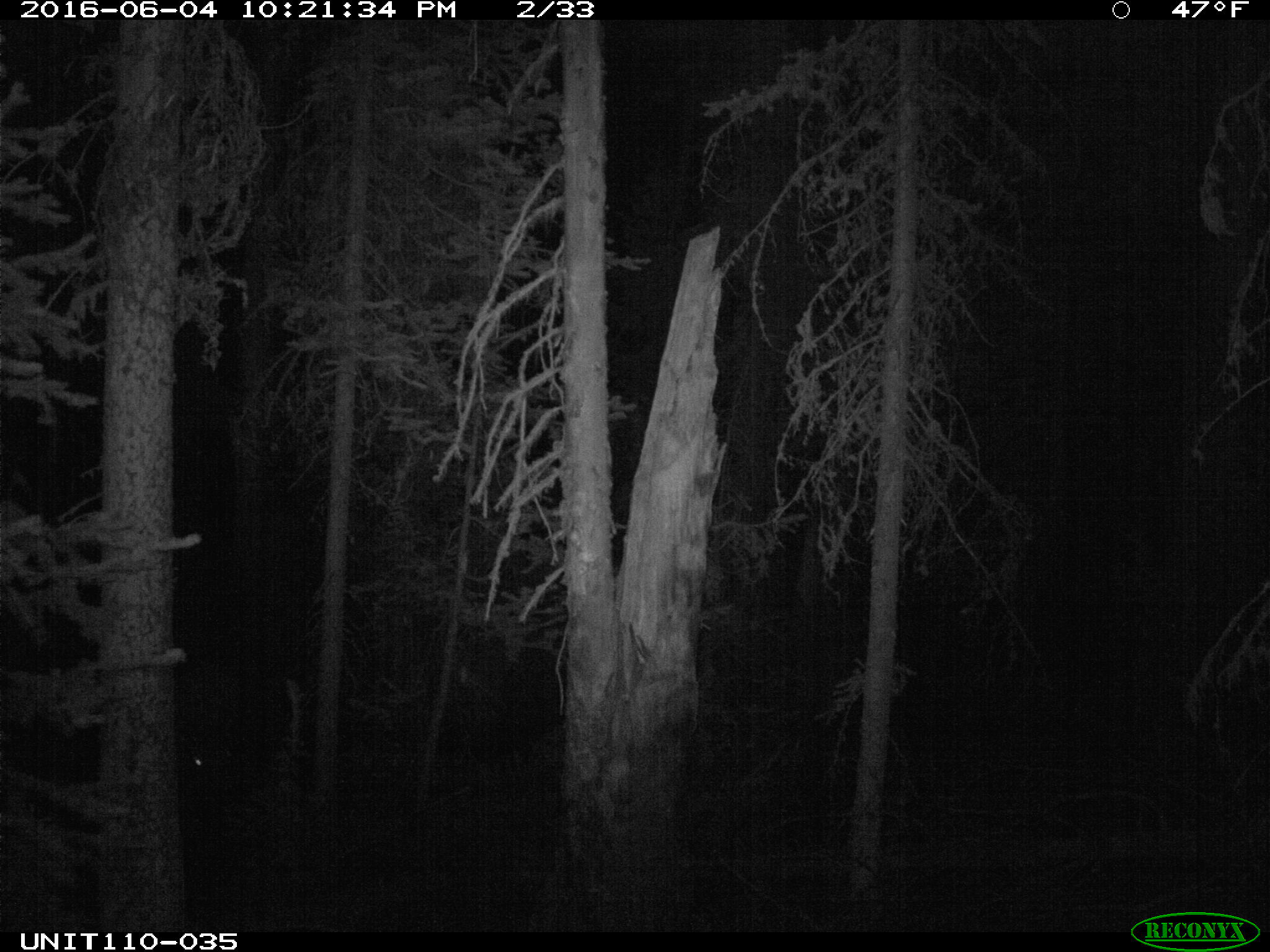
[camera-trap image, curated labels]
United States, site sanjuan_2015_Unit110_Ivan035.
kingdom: Animalia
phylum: Chordata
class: Mammalia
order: Artiodactyla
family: Cervidae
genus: Cervus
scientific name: Cervus elaphus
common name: red deer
Cervus elaphus (red deer).